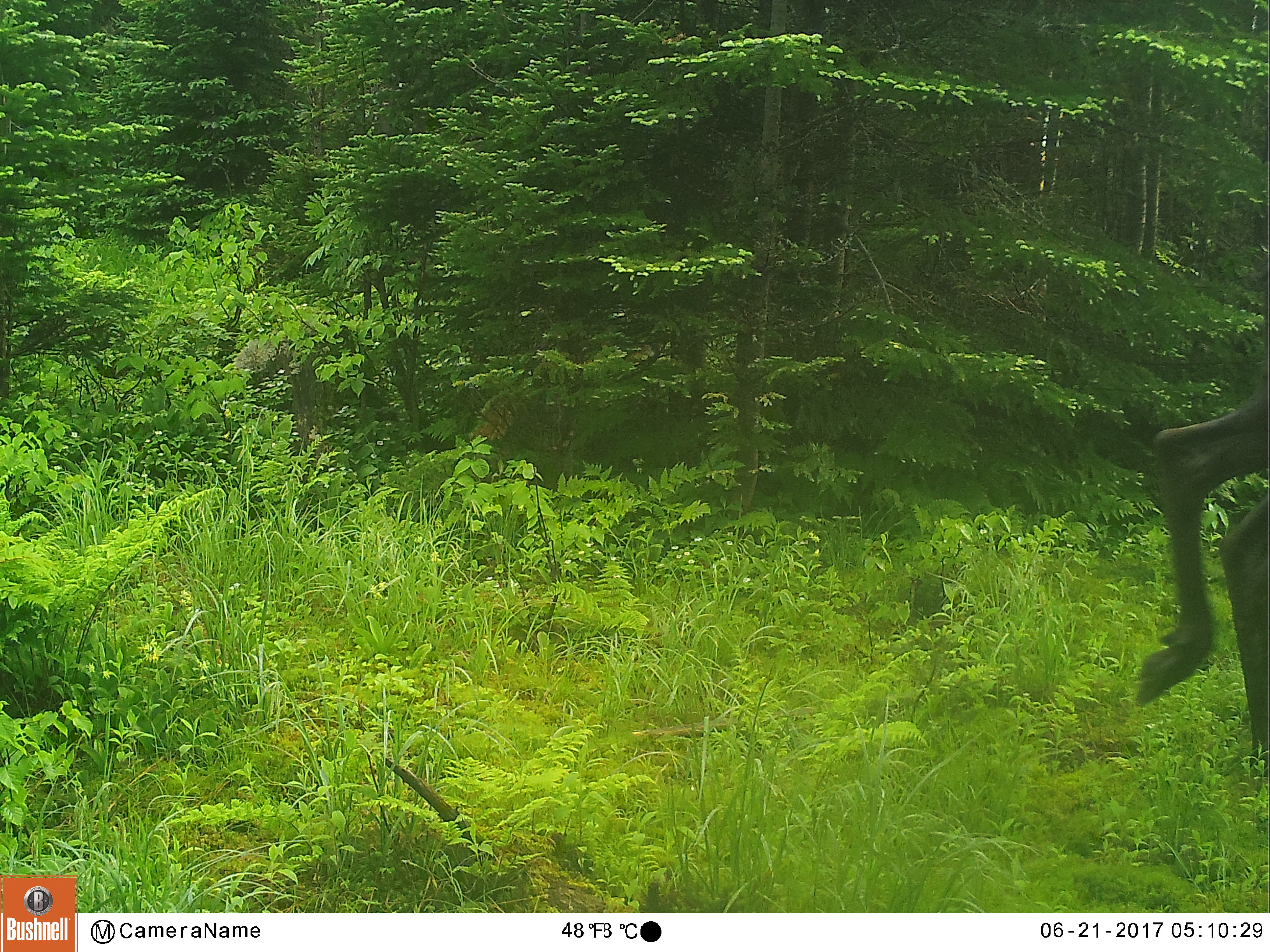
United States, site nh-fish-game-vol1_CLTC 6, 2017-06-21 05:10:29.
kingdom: Animalia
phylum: Chordata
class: Mammalia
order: Artiodactyla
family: Cervidae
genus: Alces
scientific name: Alces alces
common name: moose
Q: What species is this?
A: Moose (Alces alces).